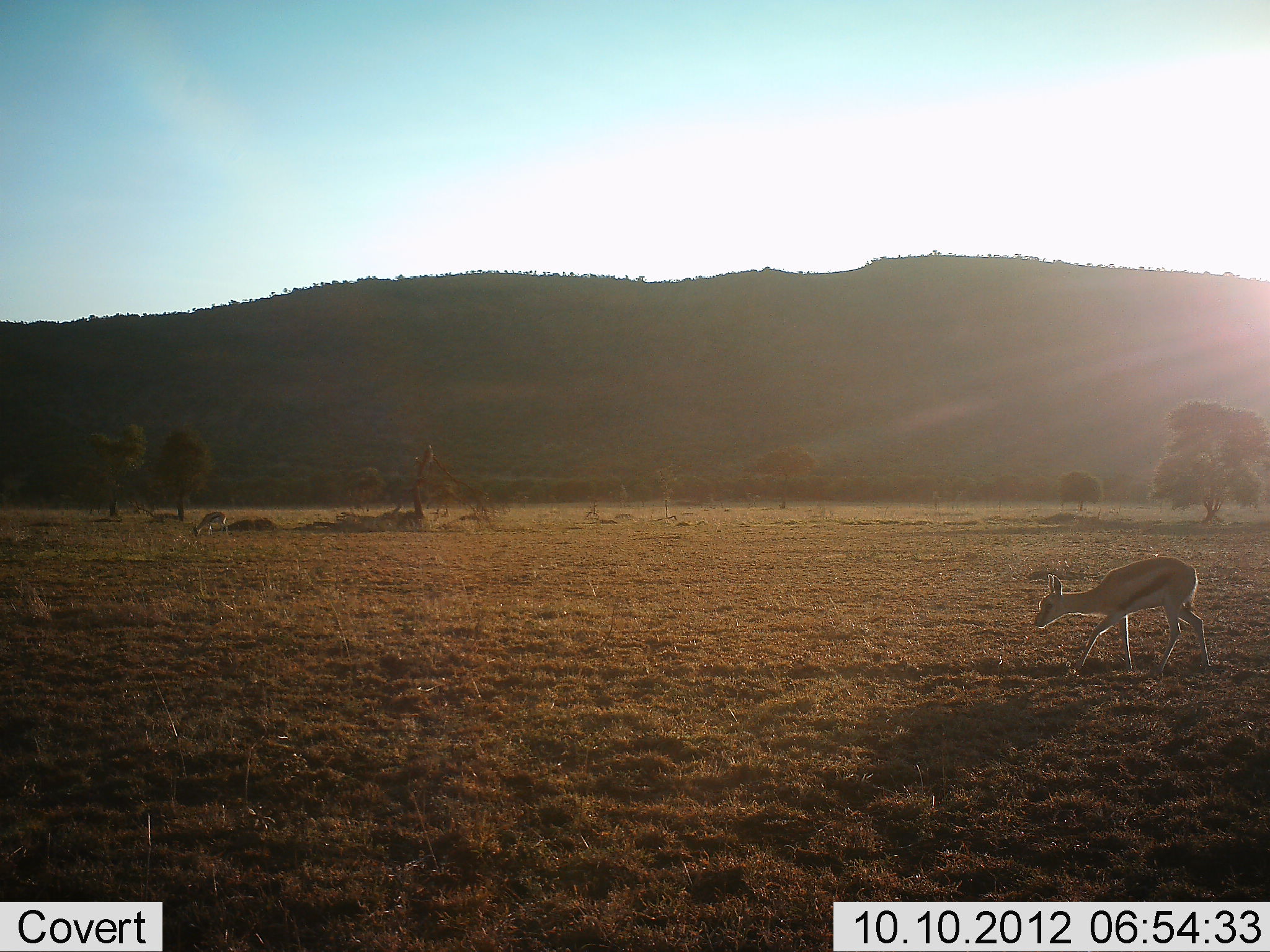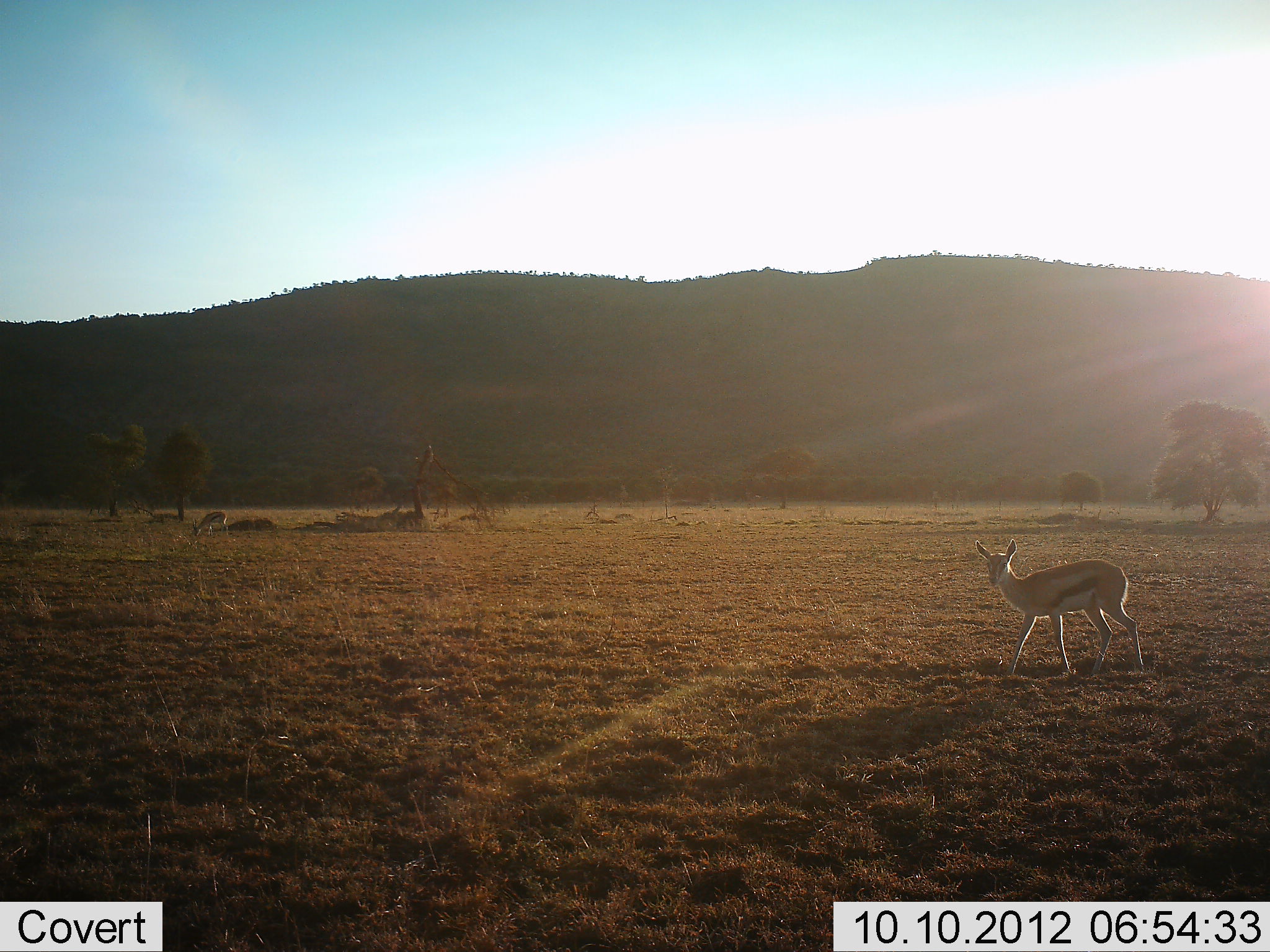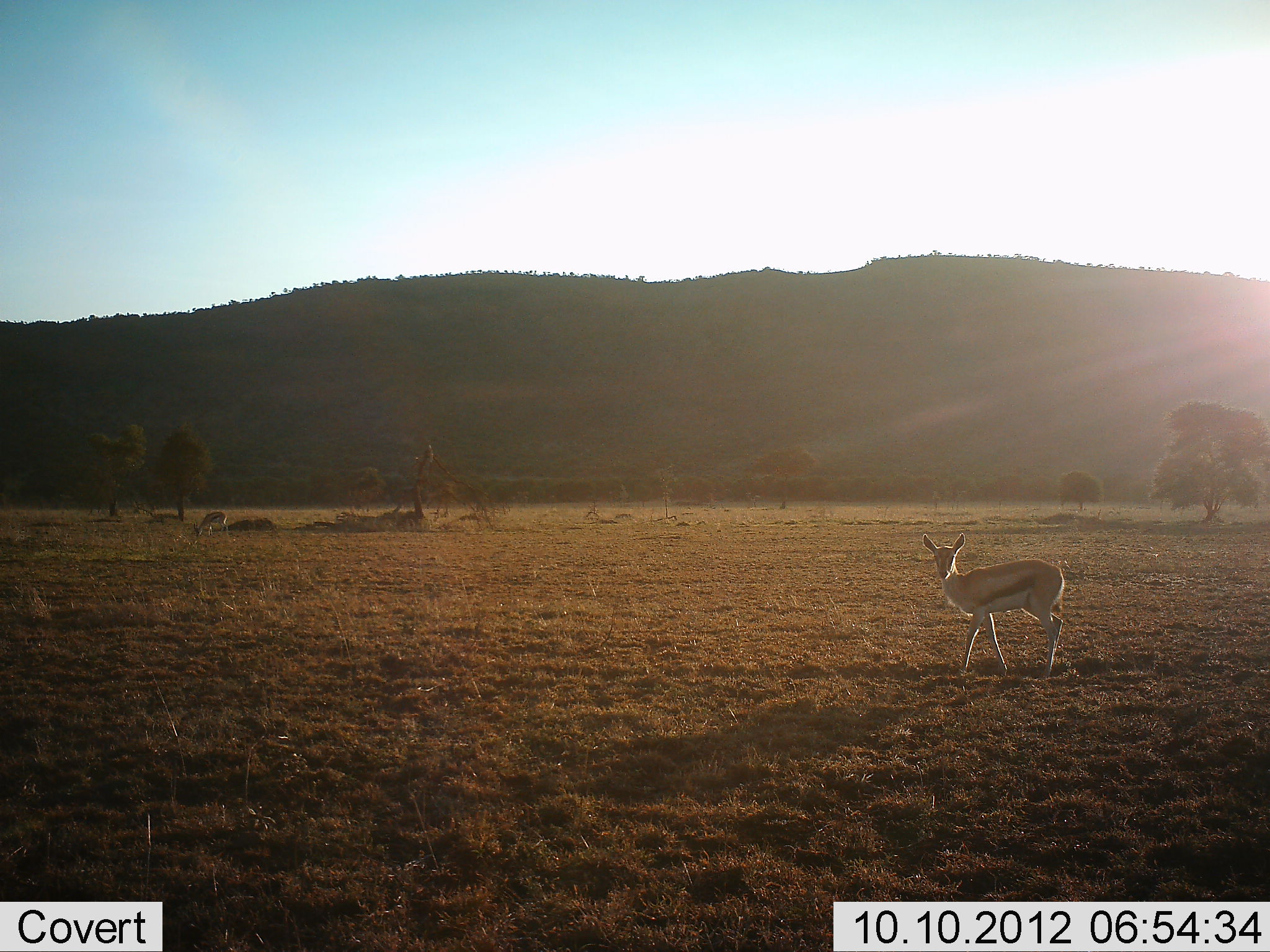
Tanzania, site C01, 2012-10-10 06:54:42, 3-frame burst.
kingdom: Animalia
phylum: Chordata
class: Mammalia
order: Artiodactyla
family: Bovidae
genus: Eudorcas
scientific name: Eudorcas thomsonii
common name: thomson's gazelle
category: gazellethomsons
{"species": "gazellethomsons (thomson's gazelle) (Eudorcas thomsonii)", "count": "2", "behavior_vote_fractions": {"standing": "0%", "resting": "0%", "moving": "90%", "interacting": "0%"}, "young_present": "10%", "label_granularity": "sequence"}